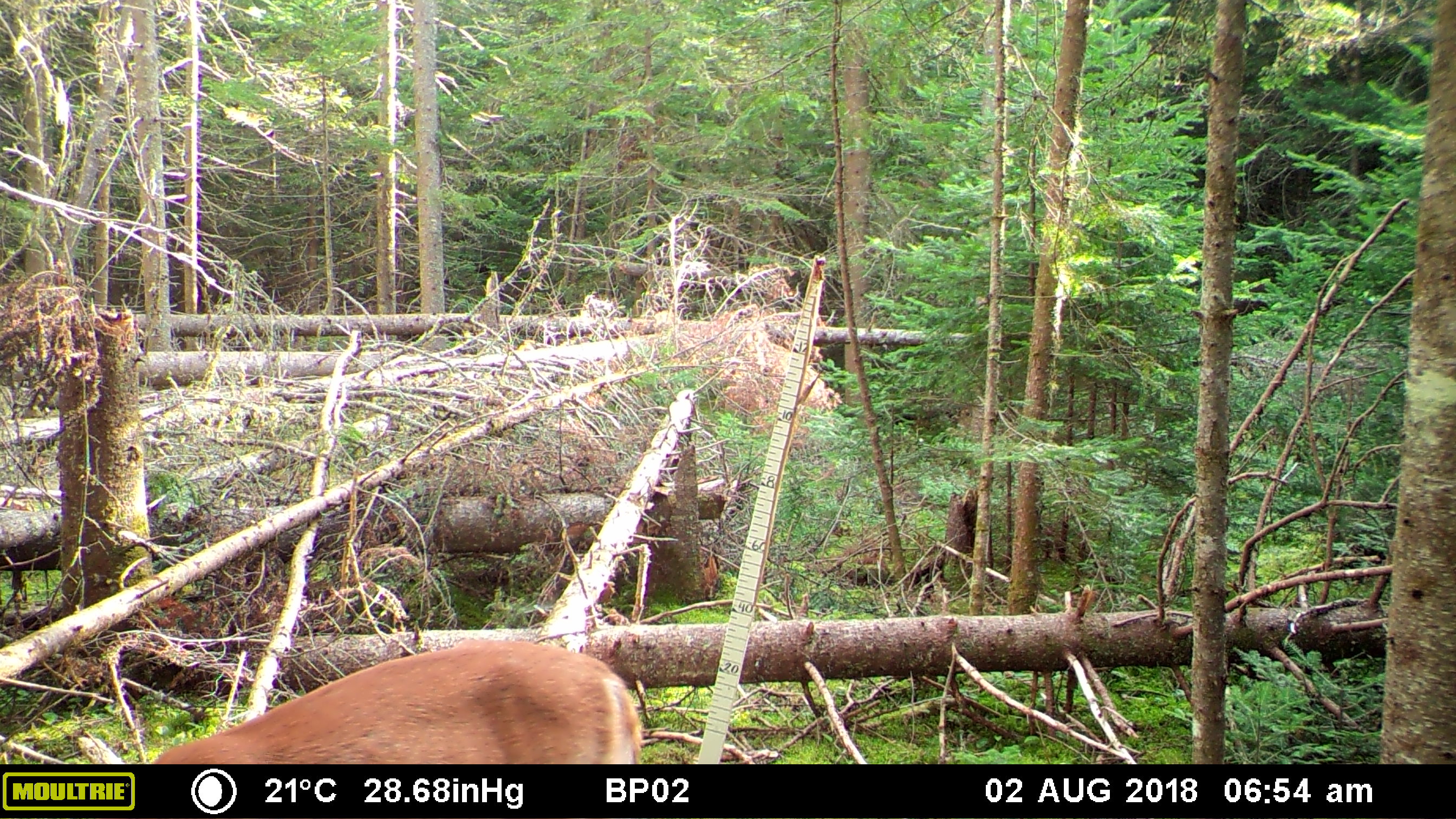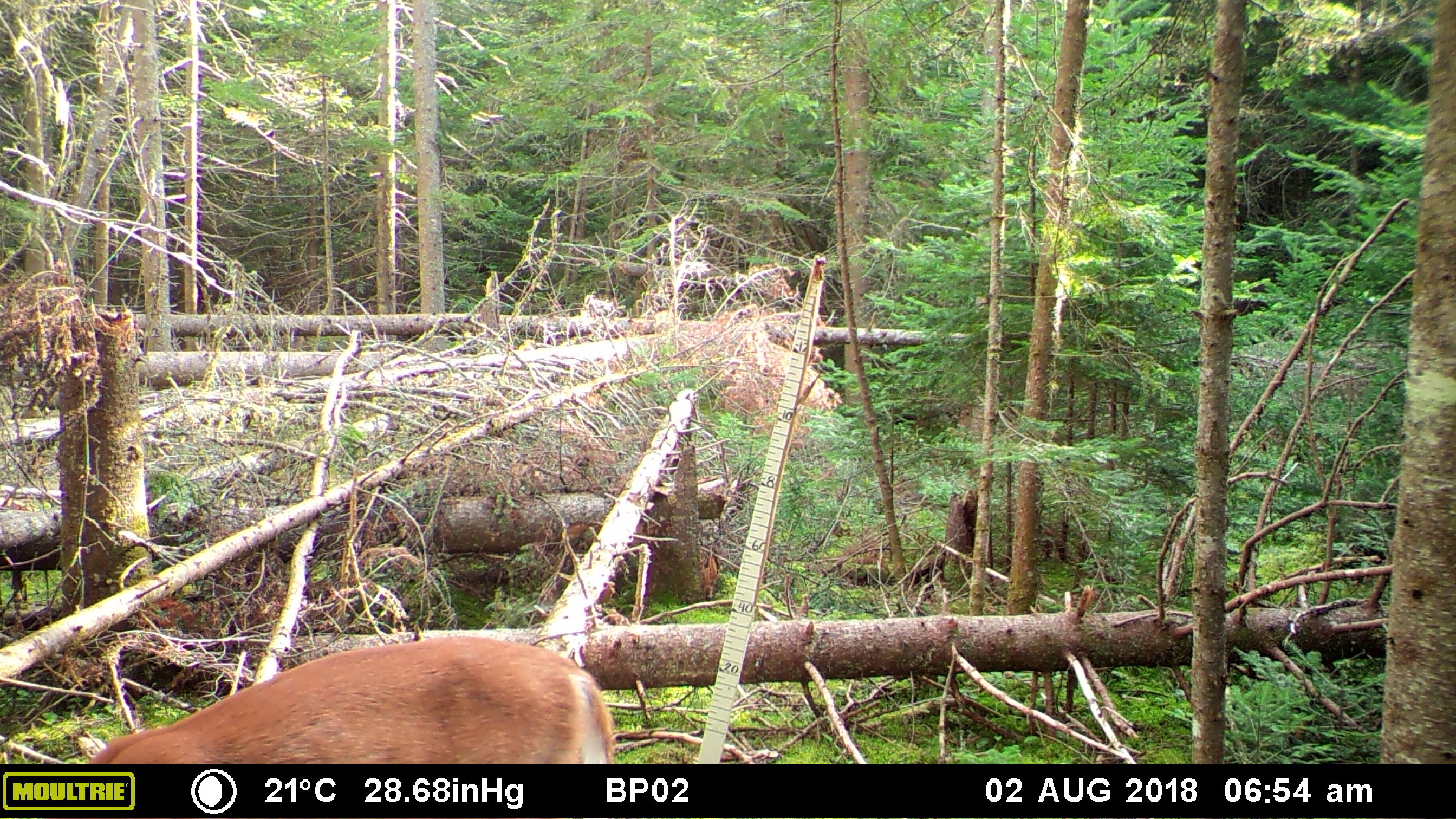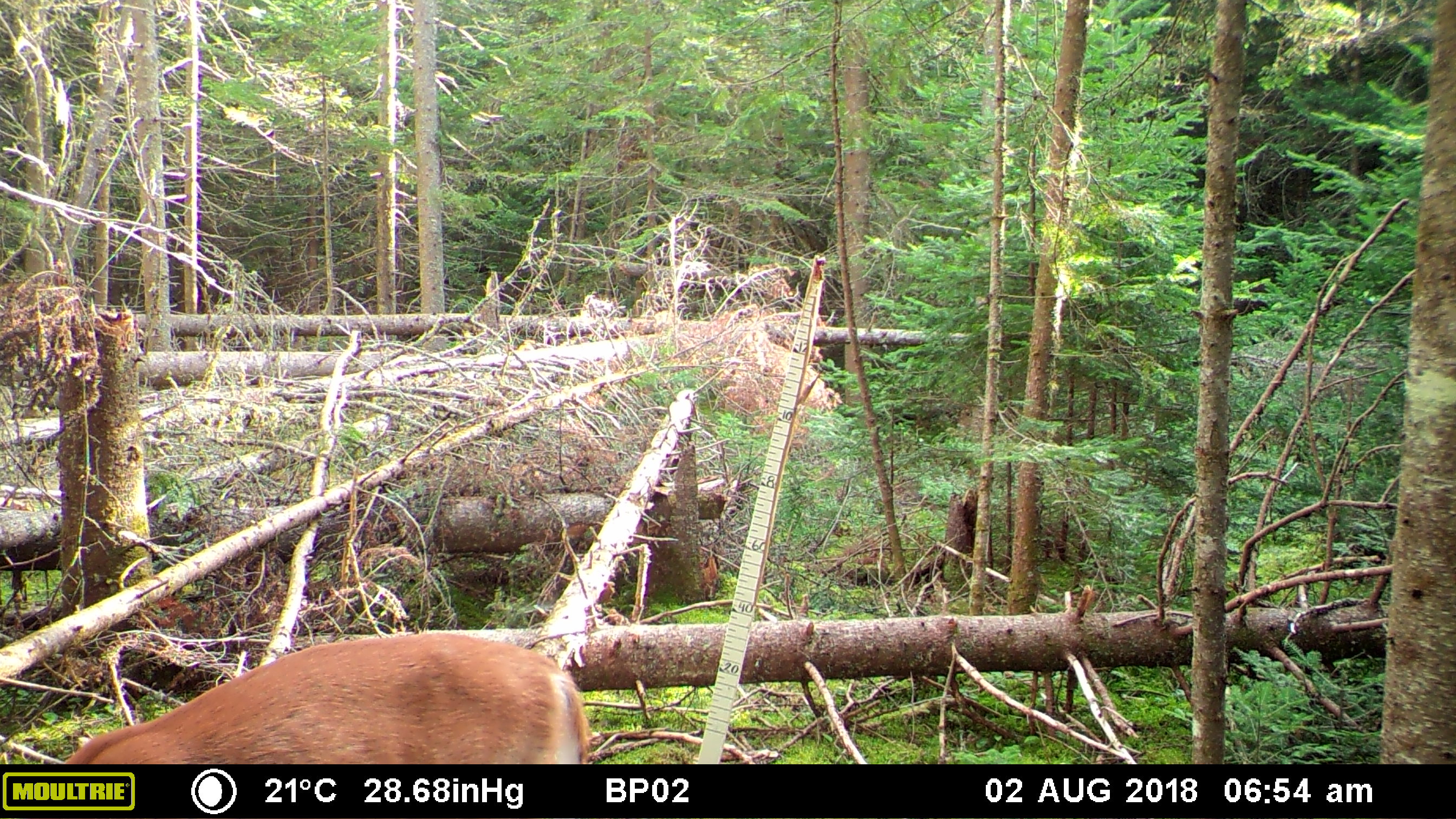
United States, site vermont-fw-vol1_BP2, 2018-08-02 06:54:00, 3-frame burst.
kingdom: Animalia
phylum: Chordata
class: Mammalia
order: Artiodactyla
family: Cervidae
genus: Odocoileus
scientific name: Odocoileus virginianus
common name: white-tailed deer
White-tailed deer (Odocoileus virginianus).